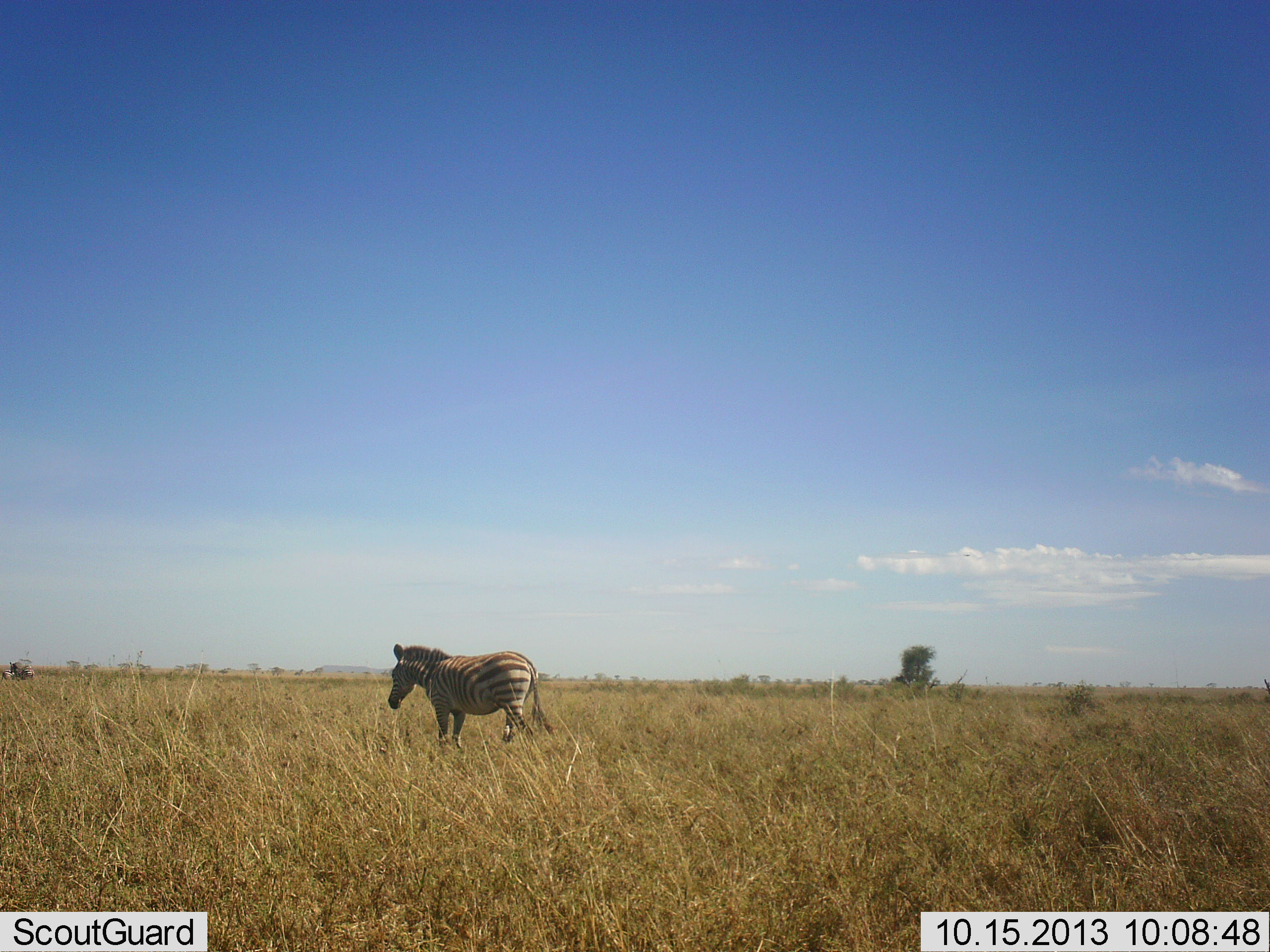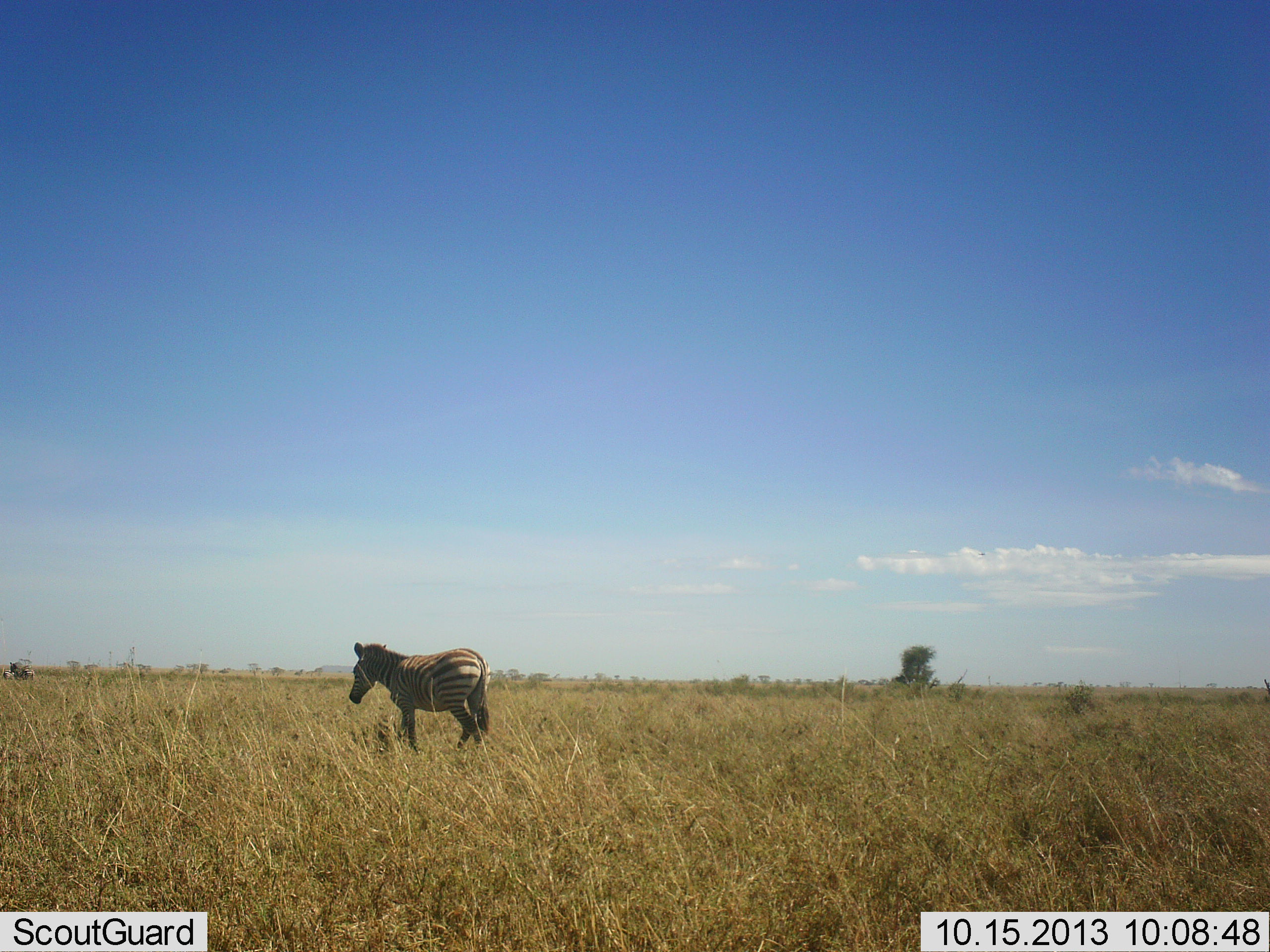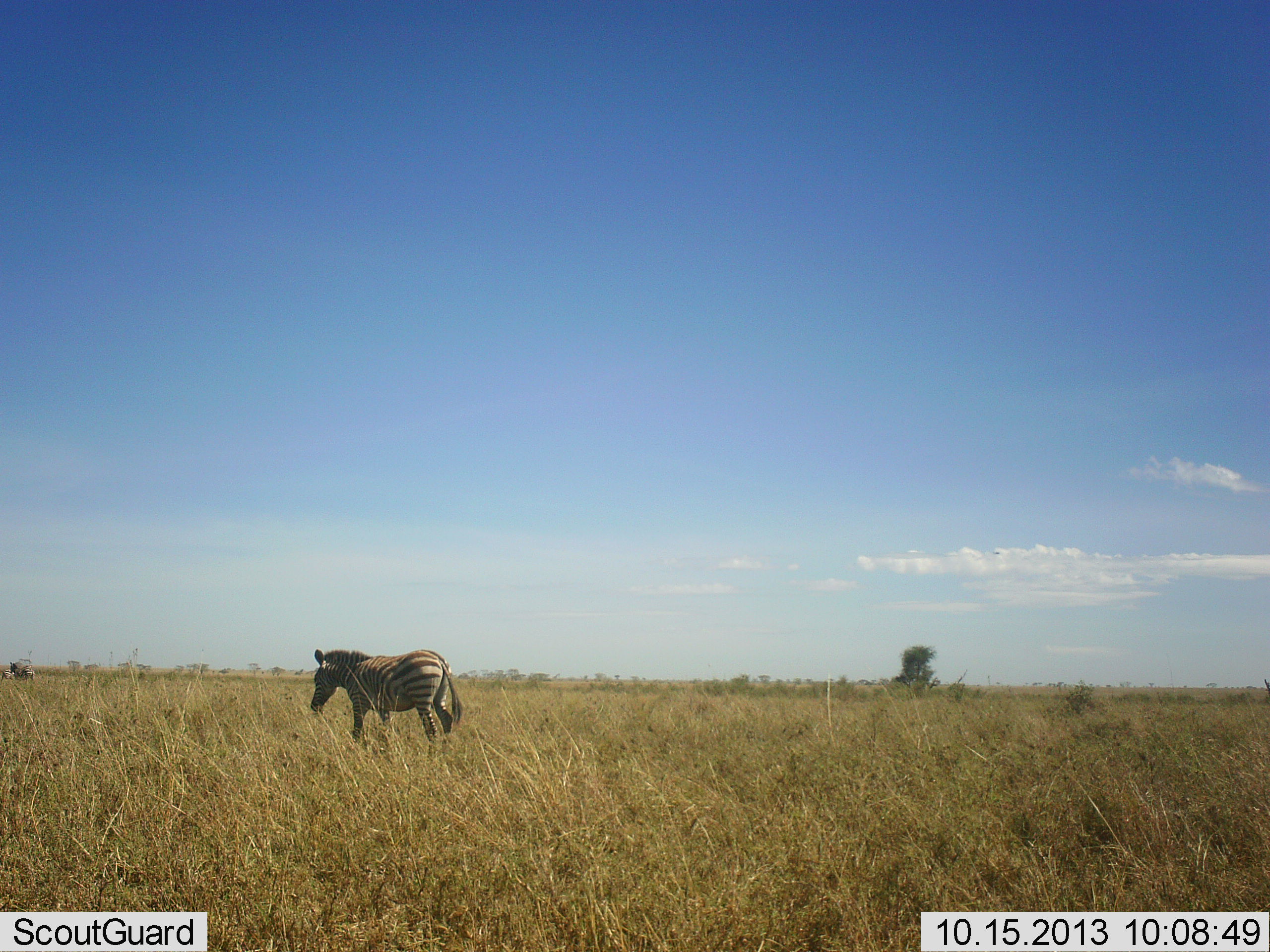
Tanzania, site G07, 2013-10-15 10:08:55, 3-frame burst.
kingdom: Animalia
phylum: Chordata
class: Mammalia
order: Perissodactyla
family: Equidae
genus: Equus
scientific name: Equus quagga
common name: plains zebra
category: zebra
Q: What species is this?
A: Zebra (plains zebra) (Equus quagga).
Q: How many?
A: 1.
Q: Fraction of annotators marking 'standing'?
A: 11%.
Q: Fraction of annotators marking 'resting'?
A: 0%.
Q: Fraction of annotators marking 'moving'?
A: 100%.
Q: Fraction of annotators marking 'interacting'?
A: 0%.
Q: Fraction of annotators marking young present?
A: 0%.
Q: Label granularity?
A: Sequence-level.